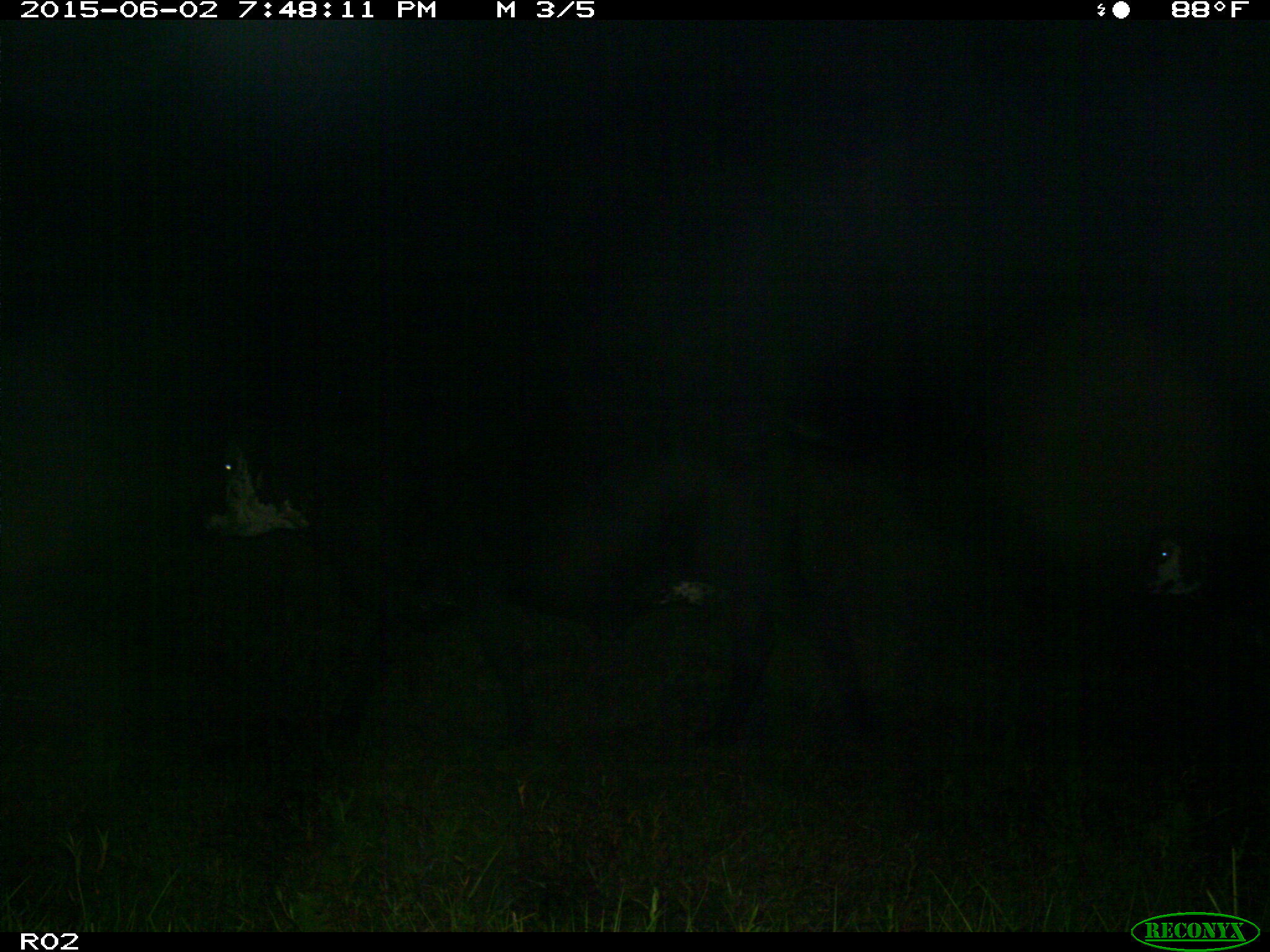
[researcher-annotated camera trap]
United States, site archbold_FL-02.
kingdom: Animalia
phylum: Chordata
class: Mammalia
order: Artiodactyla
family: Bovidae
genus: Bos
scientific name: Bos taurus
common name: domestic cow